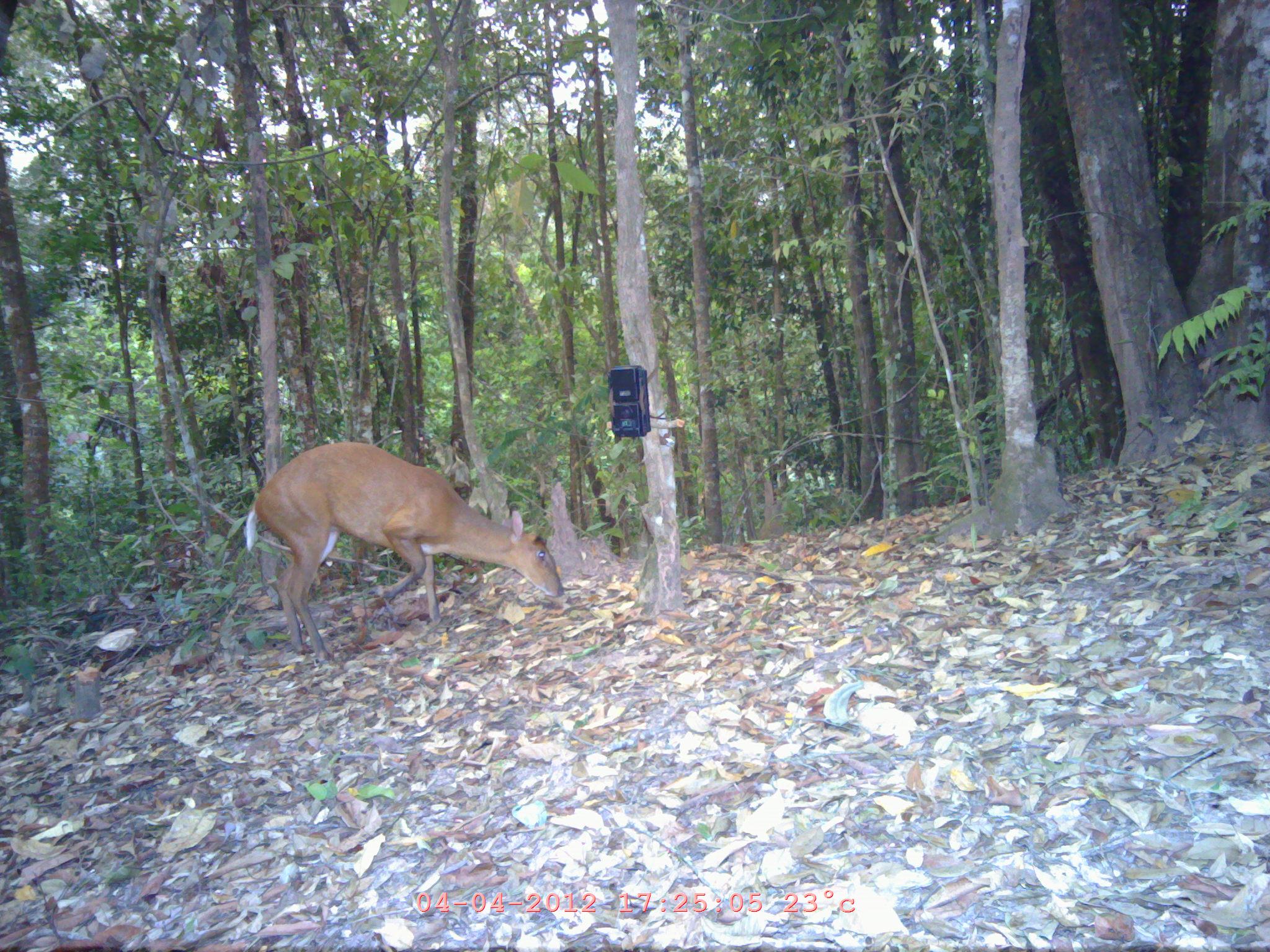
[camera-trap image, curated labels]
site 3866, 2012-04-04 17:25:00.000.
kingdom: Animalia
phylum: Chordata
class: Mammalia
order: Artiodactyla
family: Cervidae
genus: Muntiacus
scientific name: Muntiacus muntjak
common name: southern red muntjac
Muntiacus muntjak (southern red muntjac), count 1.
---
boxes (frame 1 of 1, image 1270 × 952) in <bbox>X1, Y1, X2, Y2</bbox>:
muntiacus muntjak: <bbox>244, 441, 564, 671</bbox>